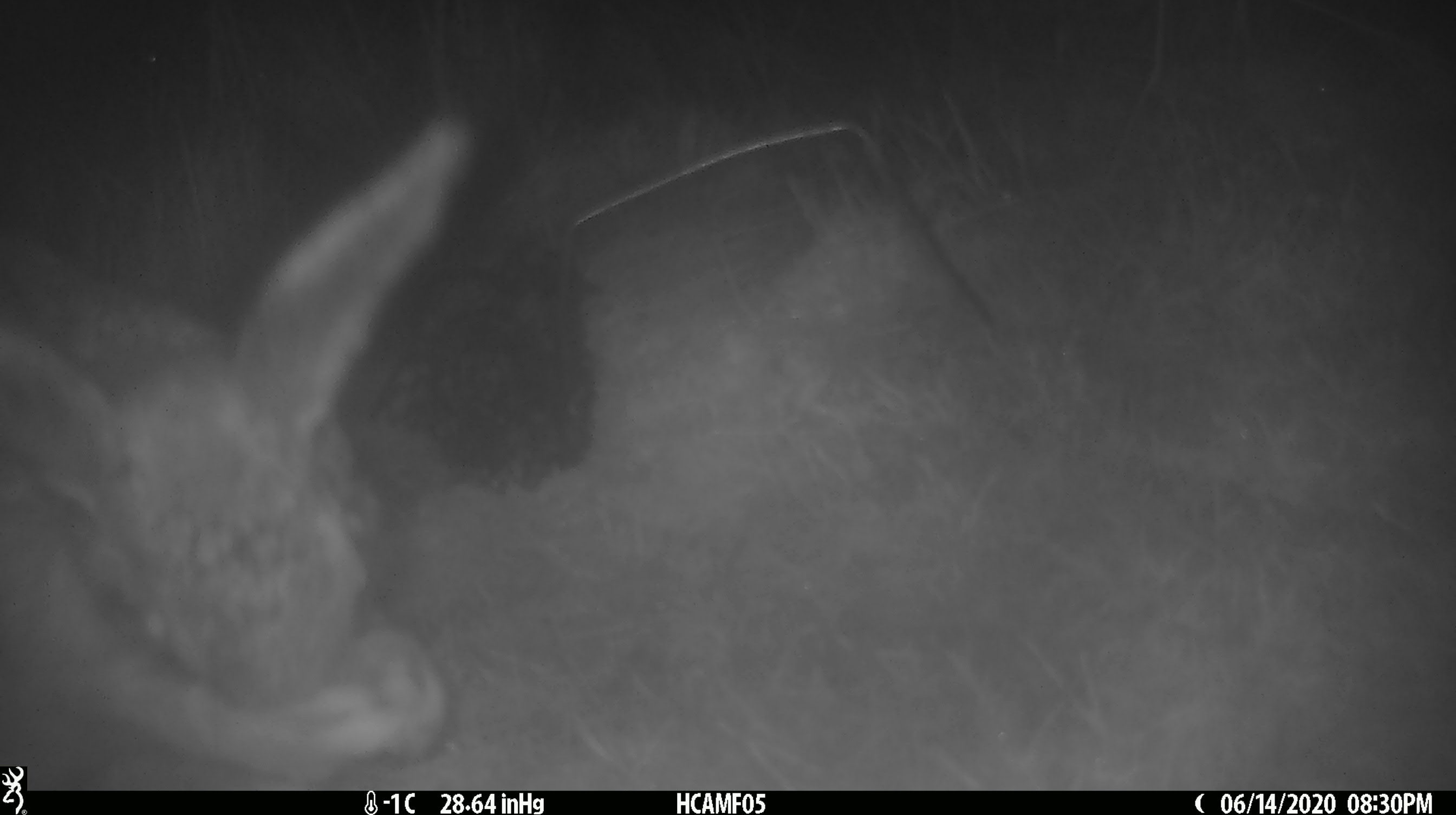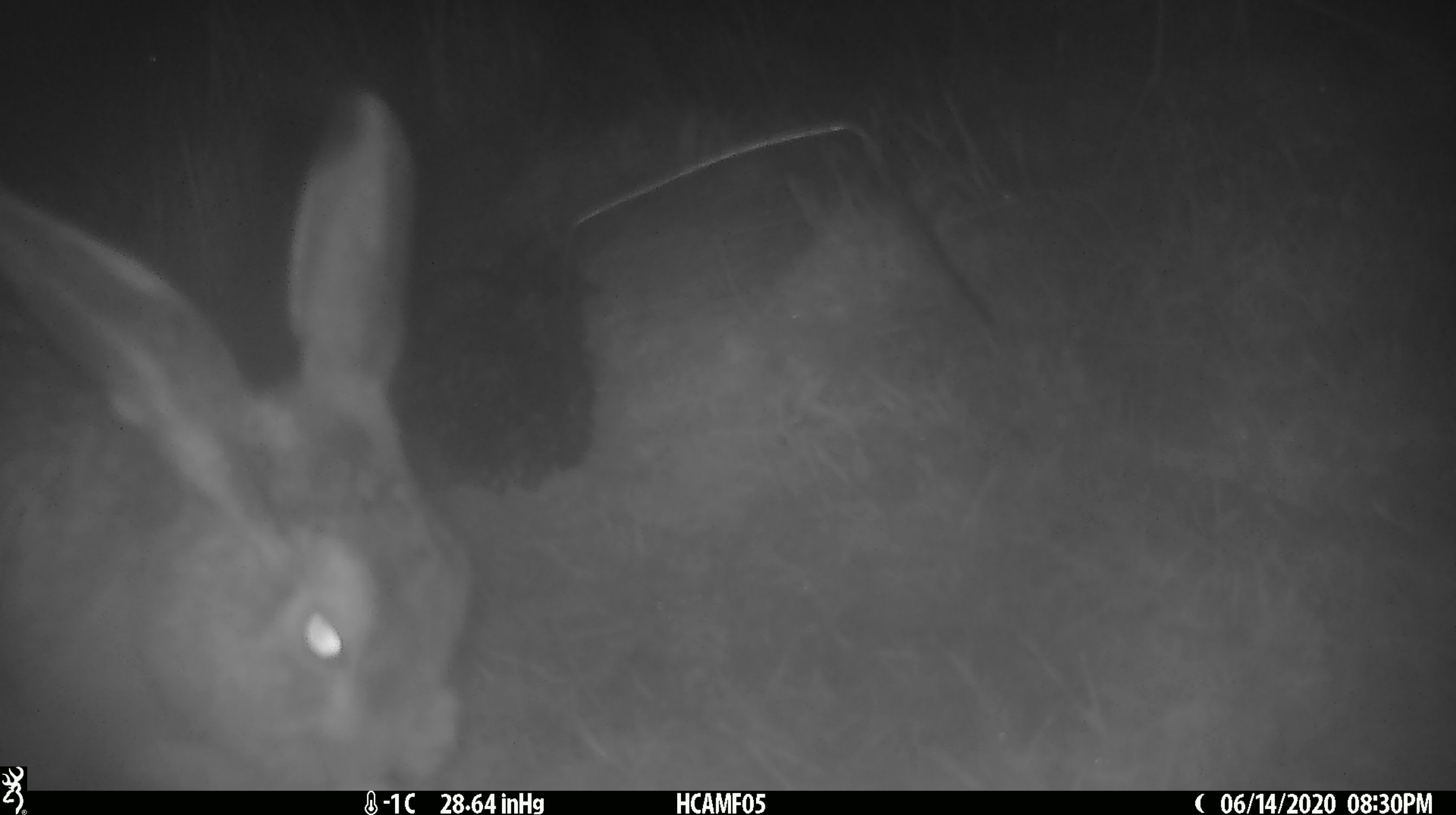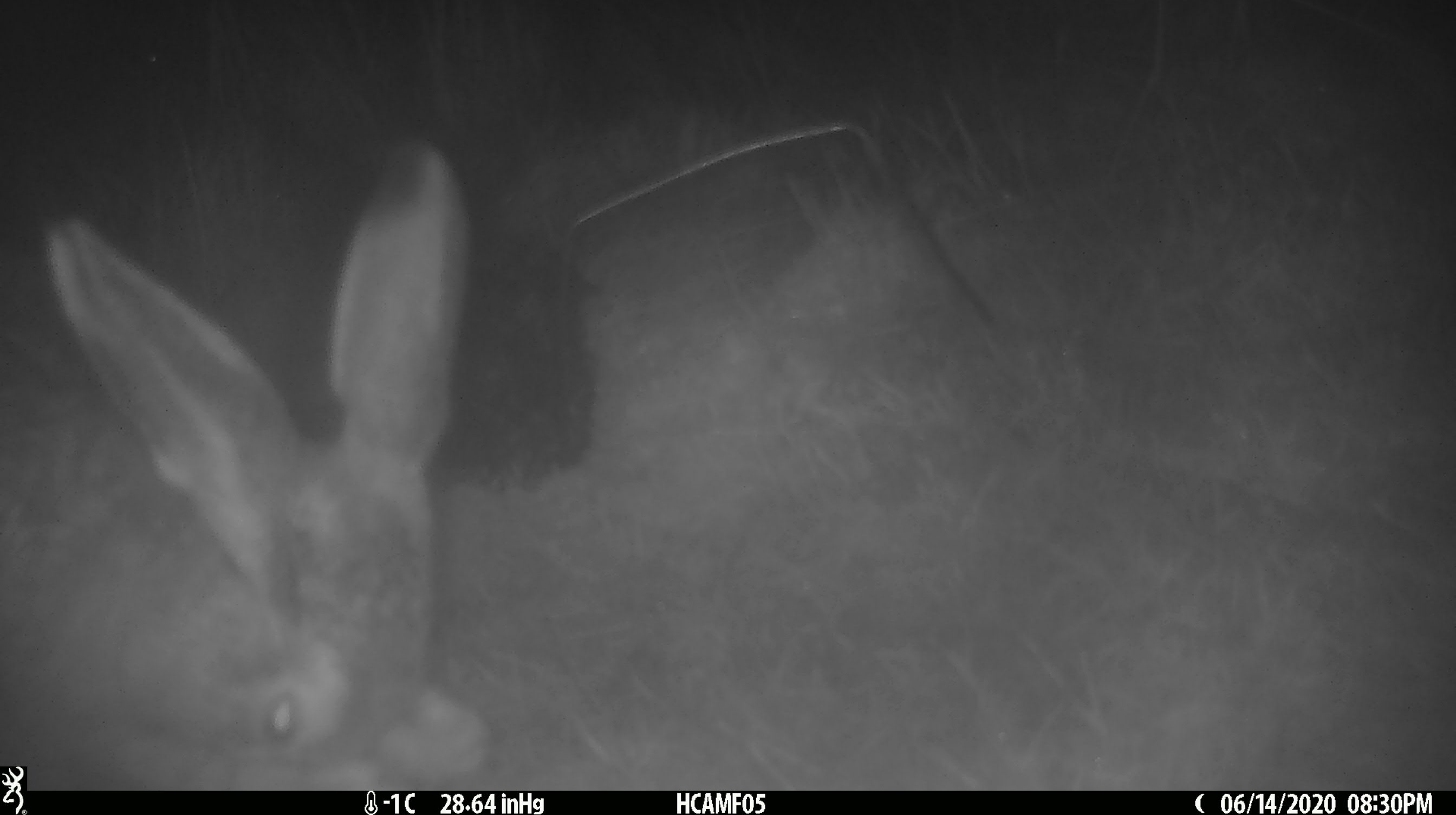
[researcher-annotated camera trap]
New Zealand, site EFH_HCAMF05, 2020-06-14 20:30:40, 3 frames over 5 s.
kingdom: Animalia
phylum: Chordata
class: Mammalia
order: Lagomorpha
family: Leporidae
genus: Lepus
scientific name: Lepus europaeus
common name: brown hare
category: hare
Hare (brown hare) (Lepus europaeus).